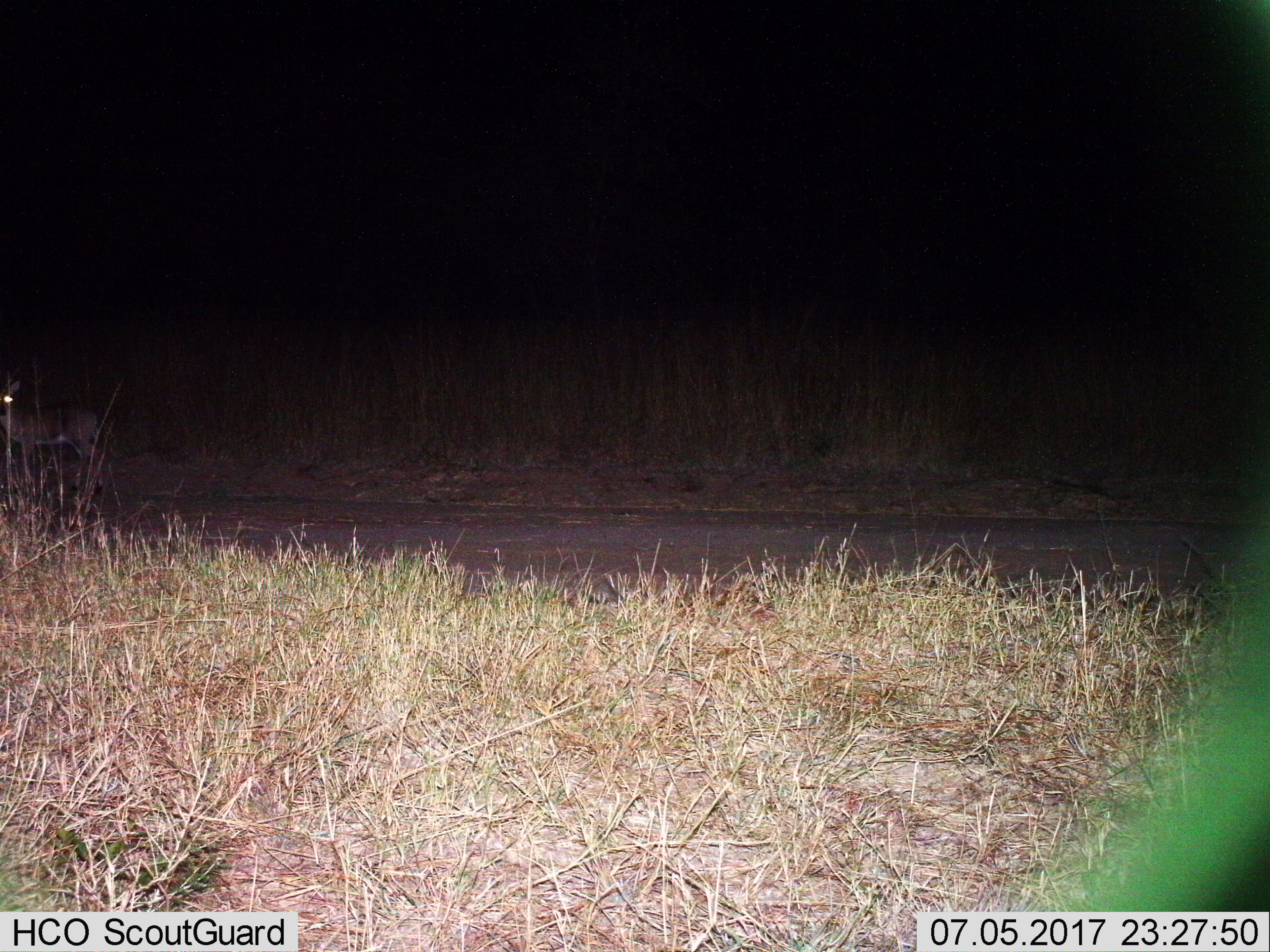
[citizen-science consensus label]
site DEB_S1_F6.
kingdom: Animalia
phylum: Chordata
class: Mammalia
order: Artiodactyla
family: Bovidae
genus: Sylvicapra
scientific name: Sylvicapra grimmia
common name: common duiker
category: duikercommongrey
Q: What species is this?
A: Duikercommongrey (common duiker) (Sylvicapra grimmia).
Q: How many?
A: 1.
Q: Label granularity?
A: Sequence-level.